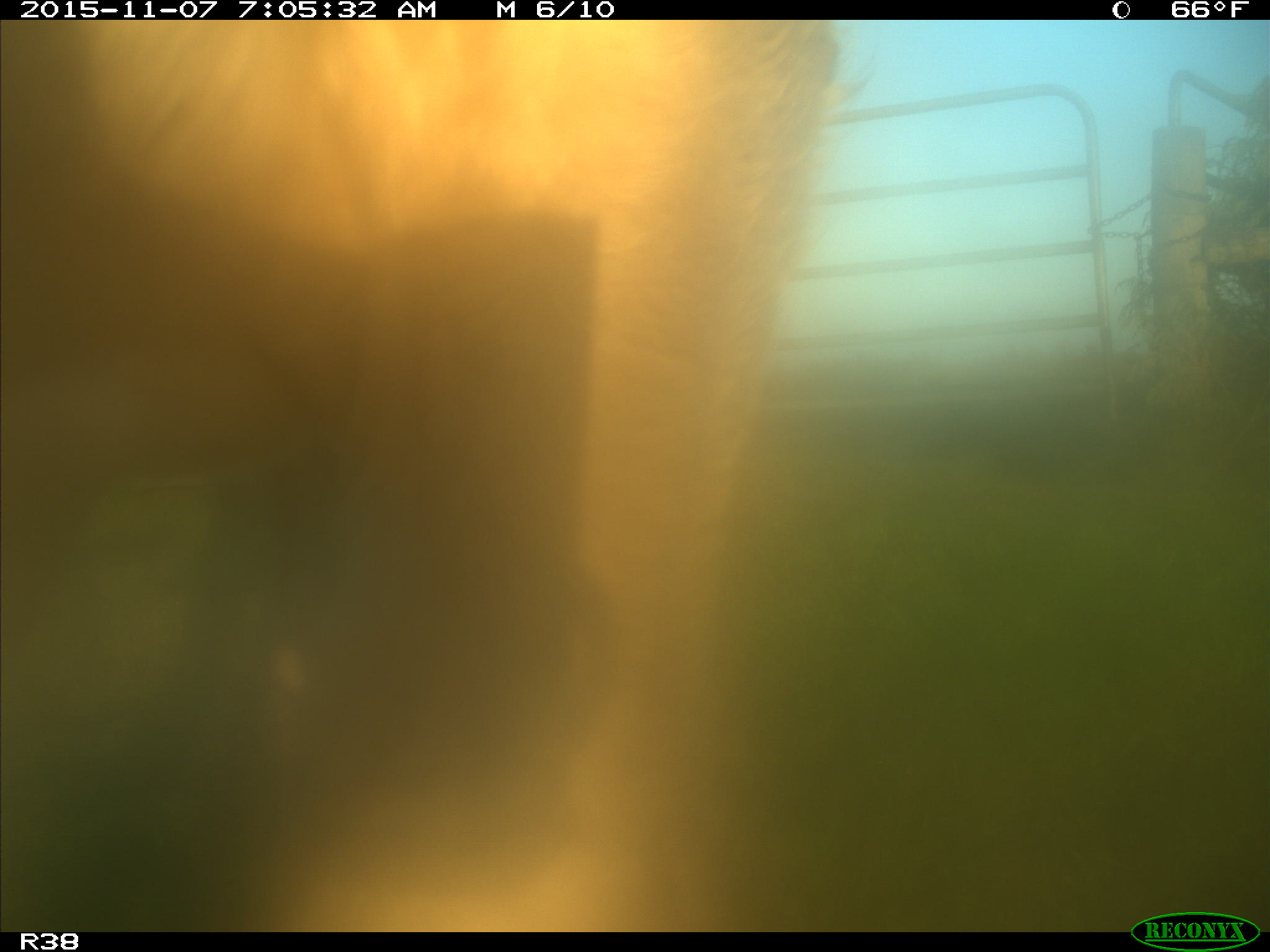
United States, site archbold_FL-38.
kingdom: Animalia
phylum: Chordata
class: Mammalia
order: Artiodactyla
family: Bovidae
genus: Bos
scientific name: Bos taurus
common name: domestic cow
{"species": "Bos taurus (domestic cow)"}